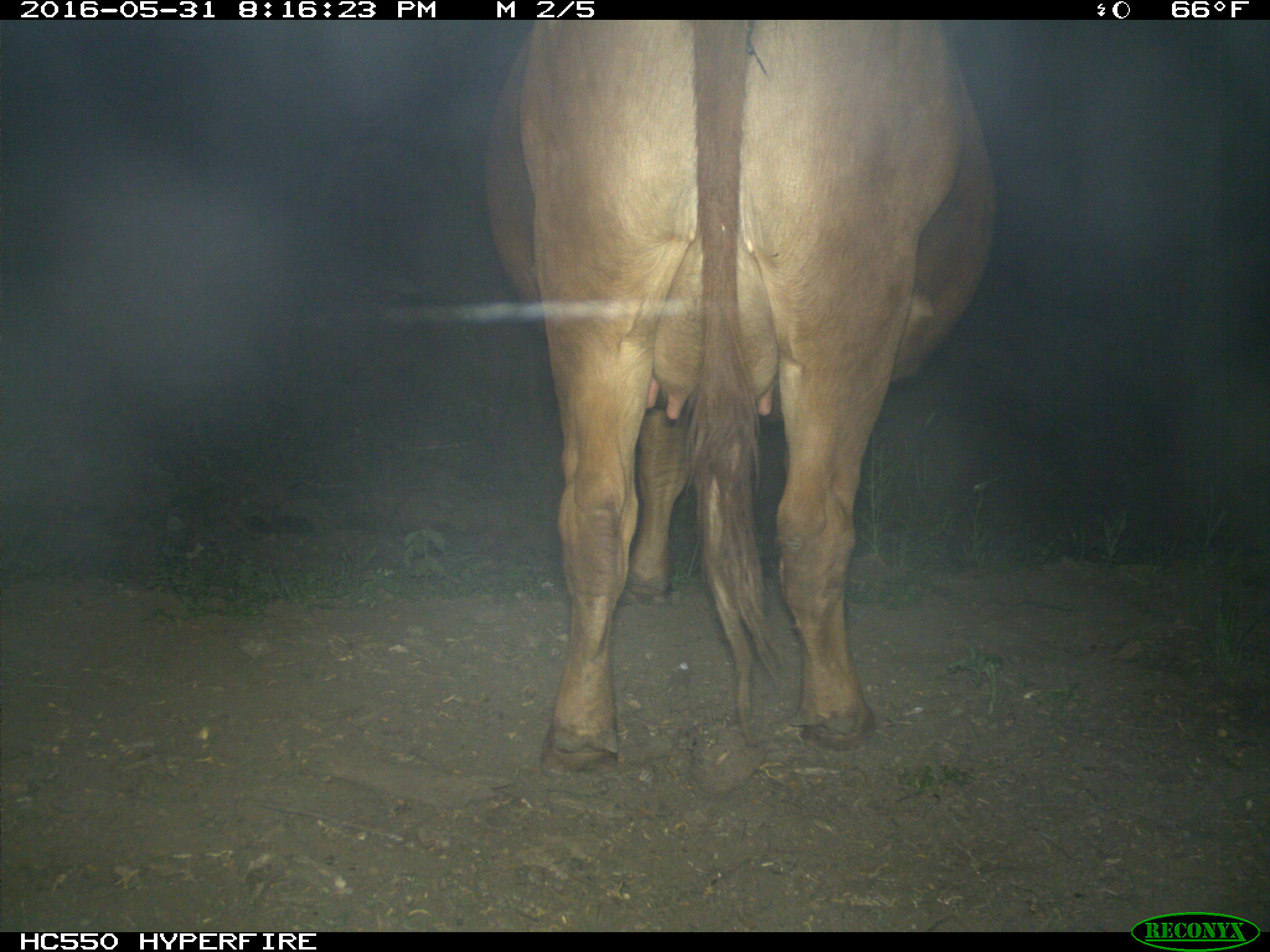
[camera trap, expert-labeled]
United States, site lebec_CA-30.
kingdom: Animalia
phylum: Chordata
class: Mammalia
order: Artiodactyla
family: Bovidae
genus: Bos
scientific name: Bos taurus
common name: domestic cow